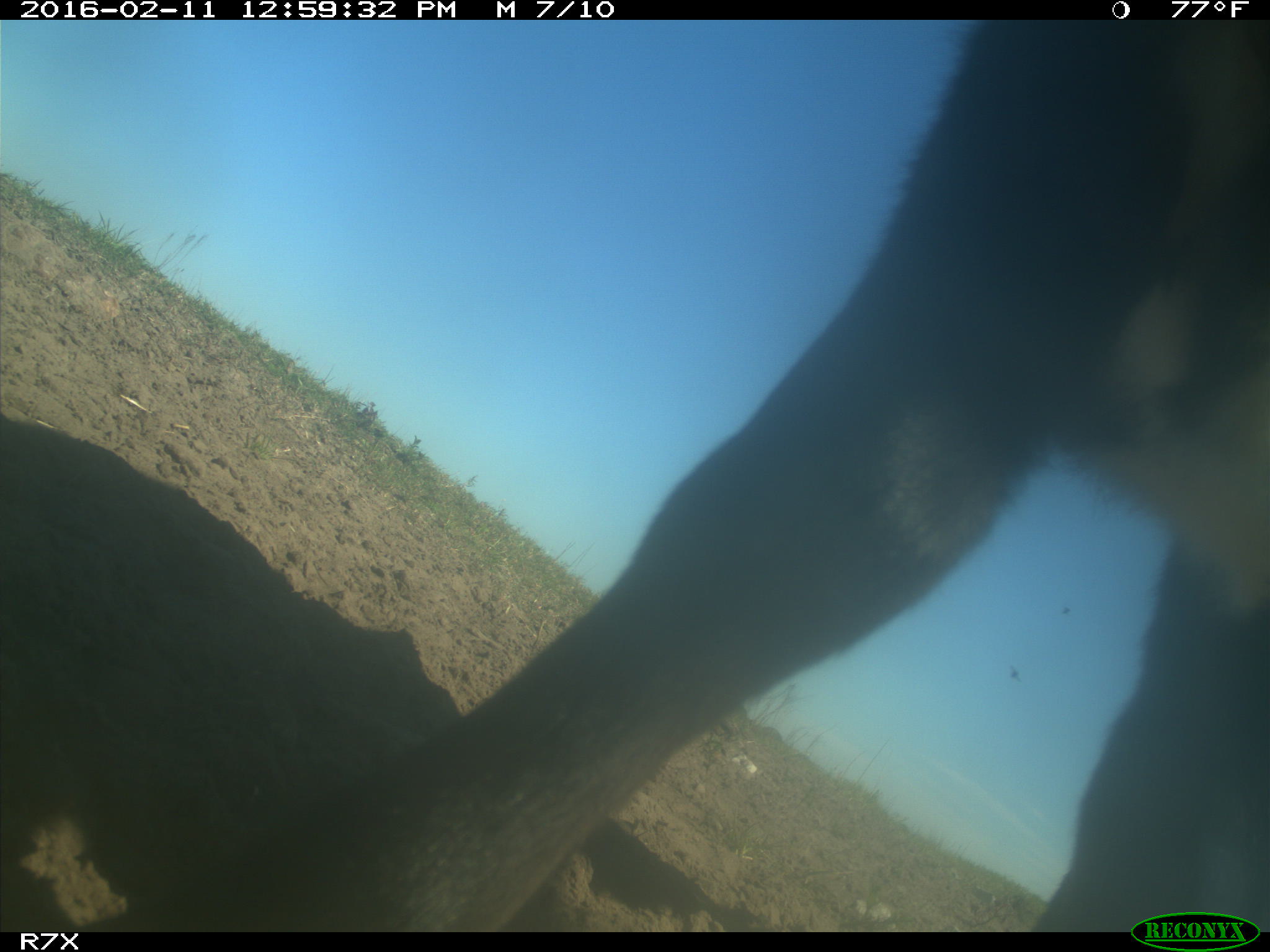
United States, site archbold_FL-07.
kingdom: Animalia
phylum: Chordata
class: Mammalia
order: Artiodactyla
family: Bovidae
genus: Bos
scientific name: Bos taurus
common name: domestic cow